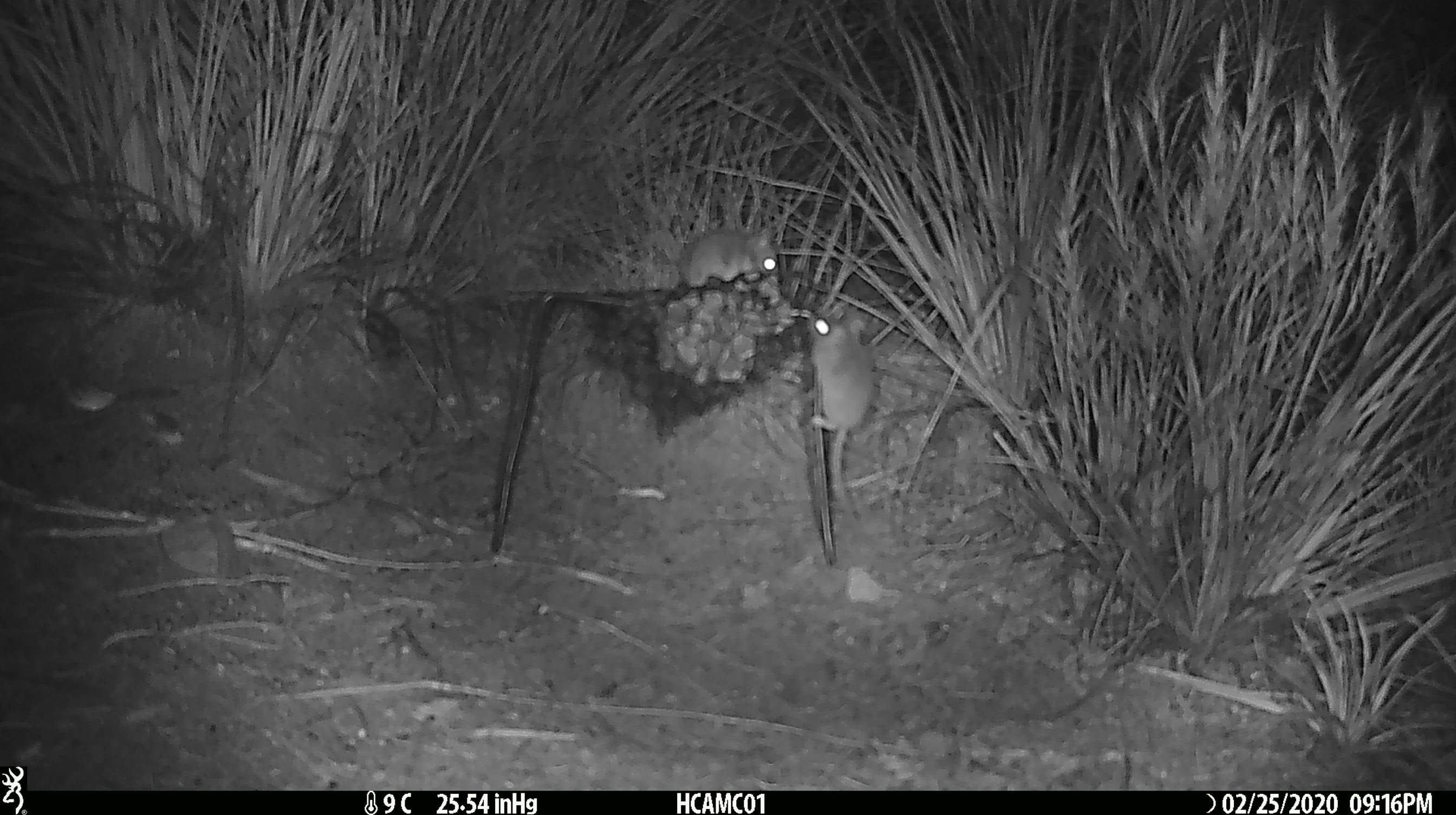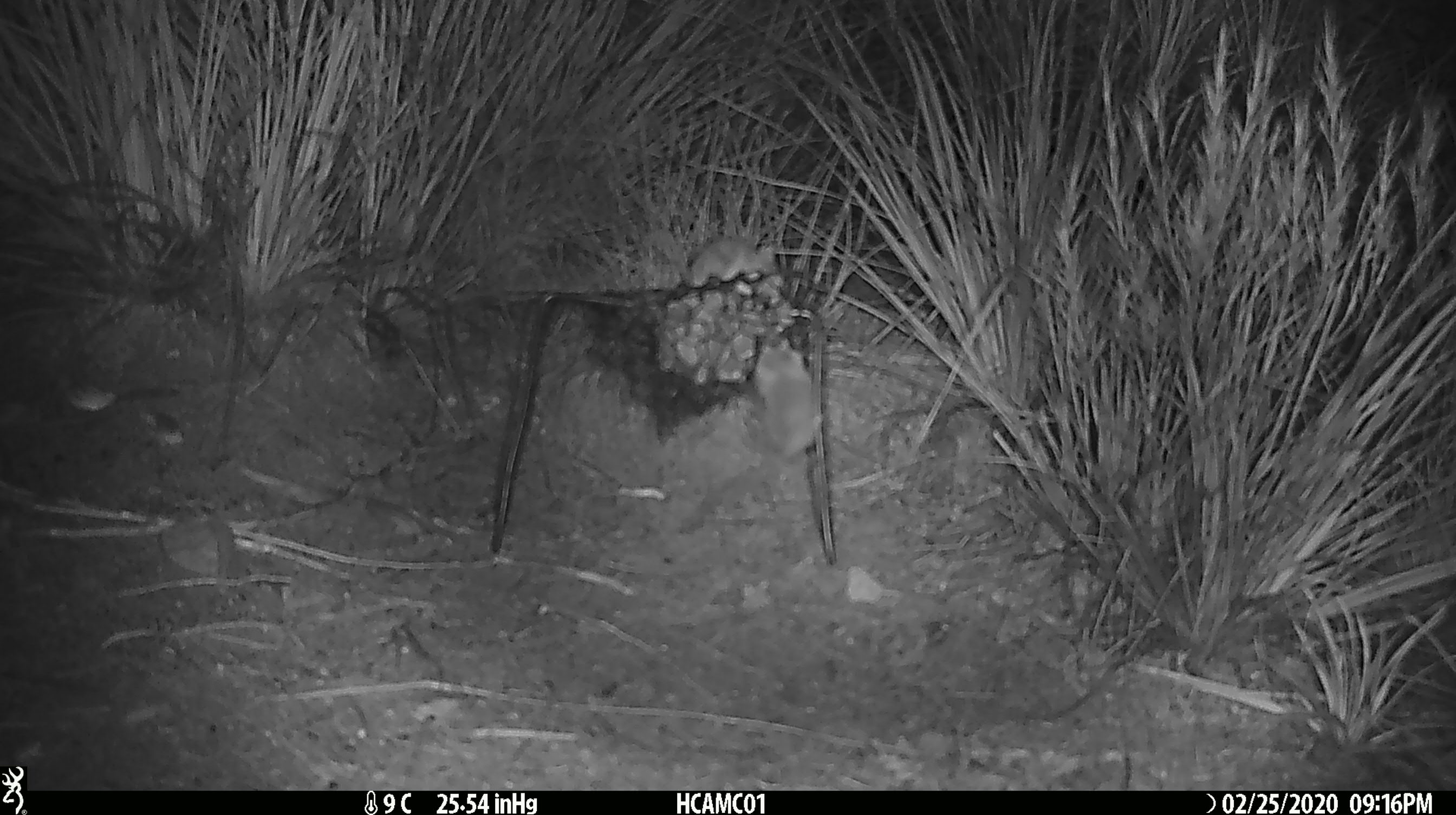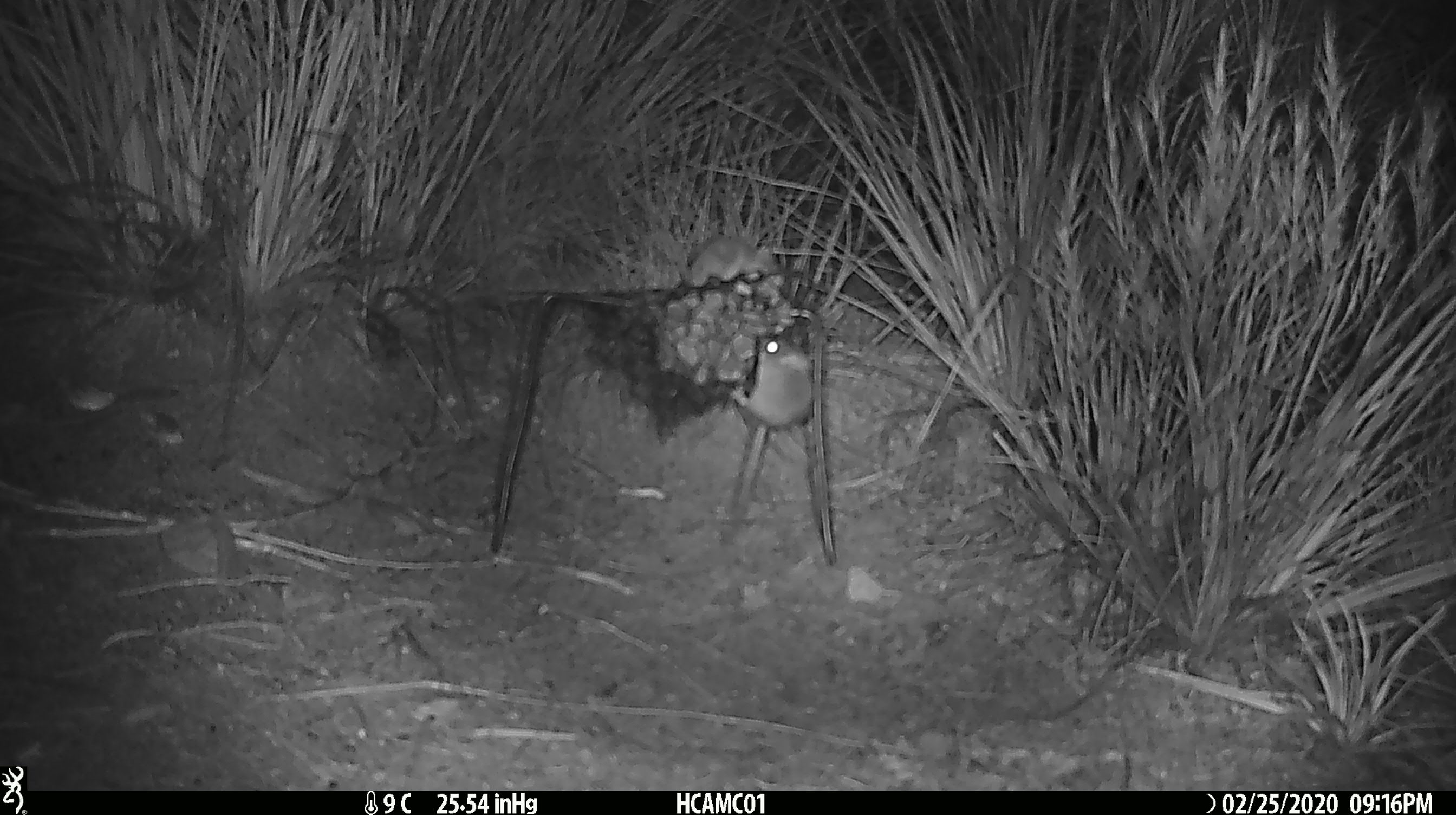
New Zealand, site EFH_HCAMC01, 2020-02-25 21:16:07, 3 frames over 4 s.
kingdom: Animalia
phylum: Chordata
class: Mammalia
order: Rodentia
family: Muridae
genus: Mus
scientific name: Mus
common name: mouse